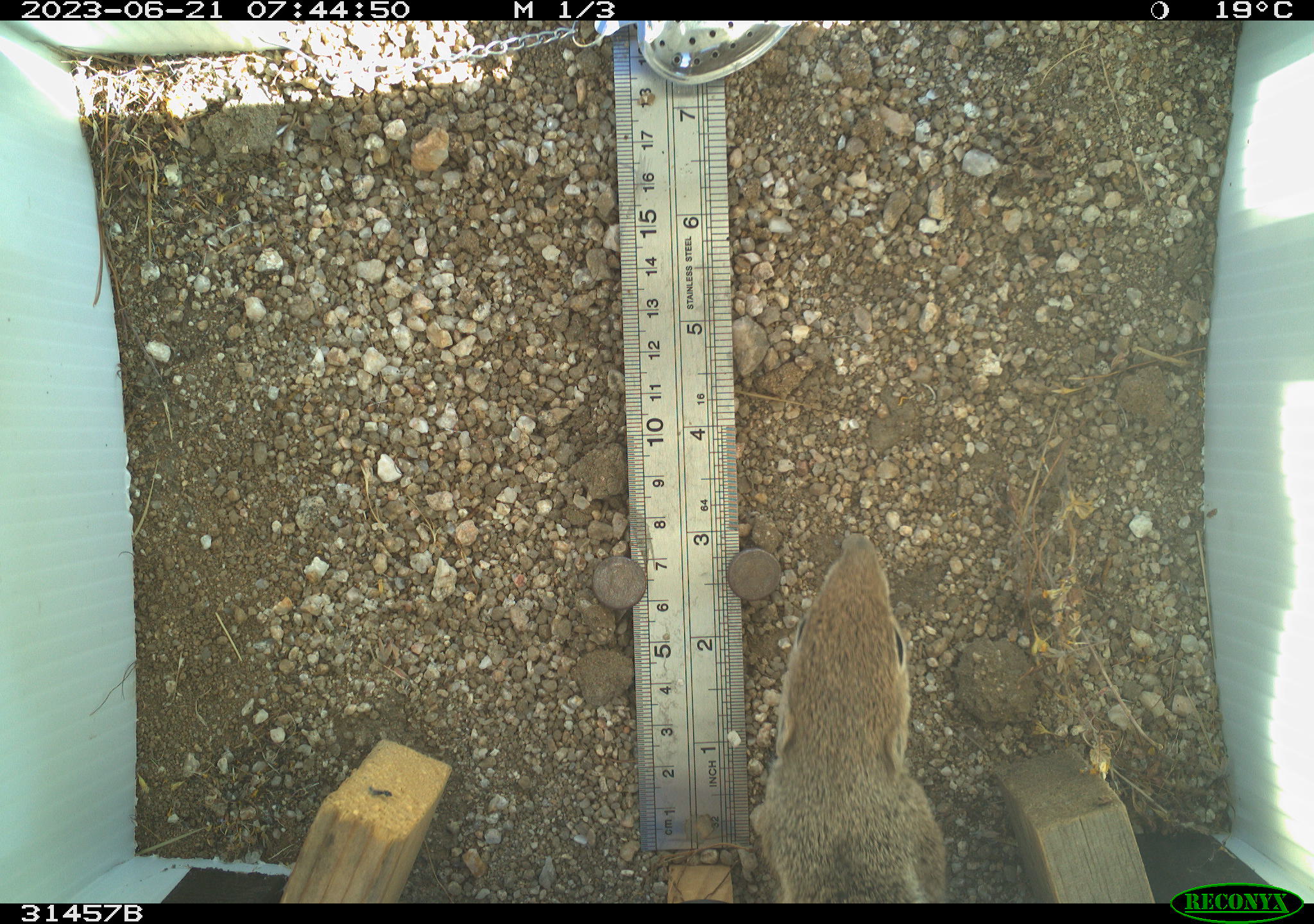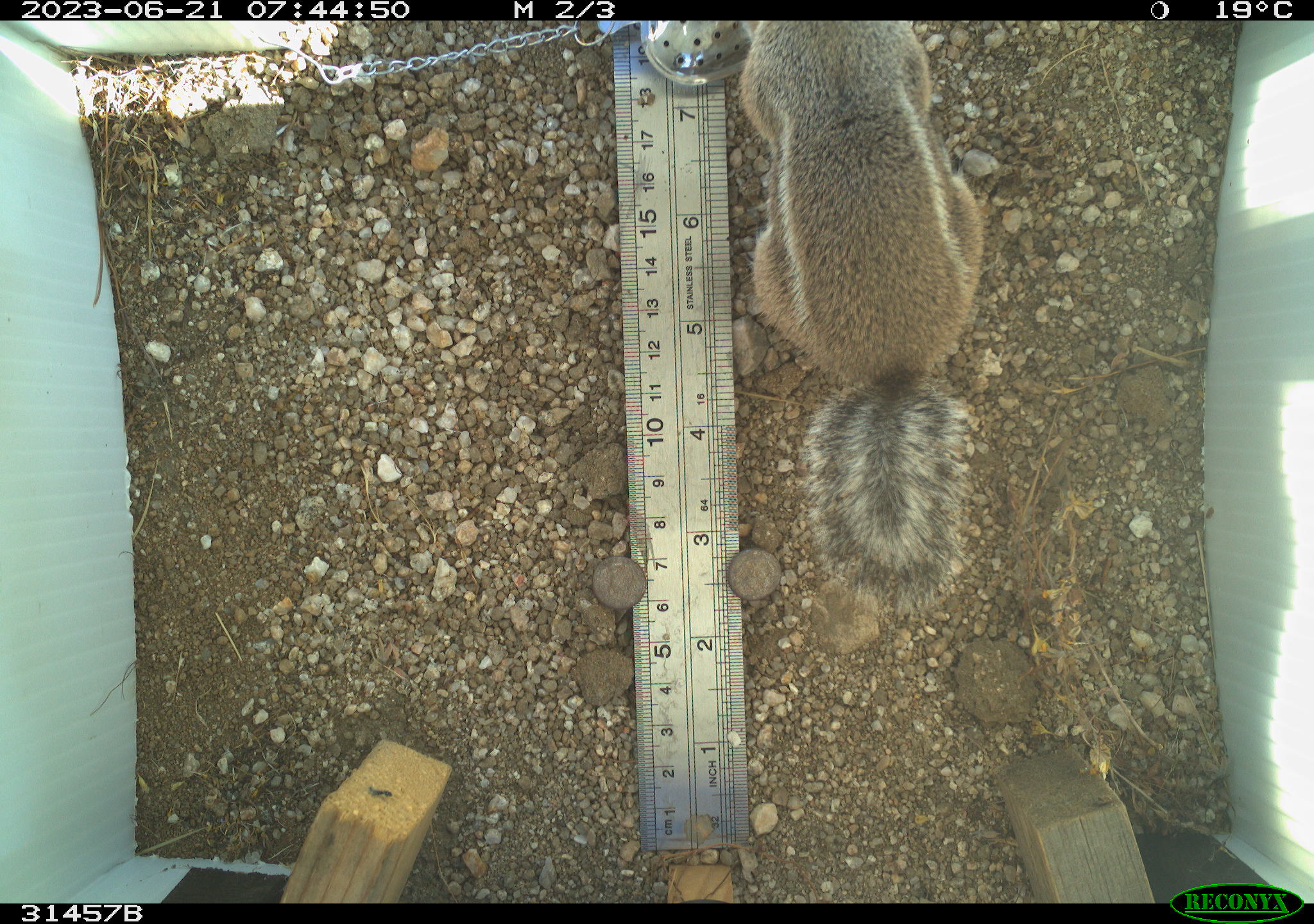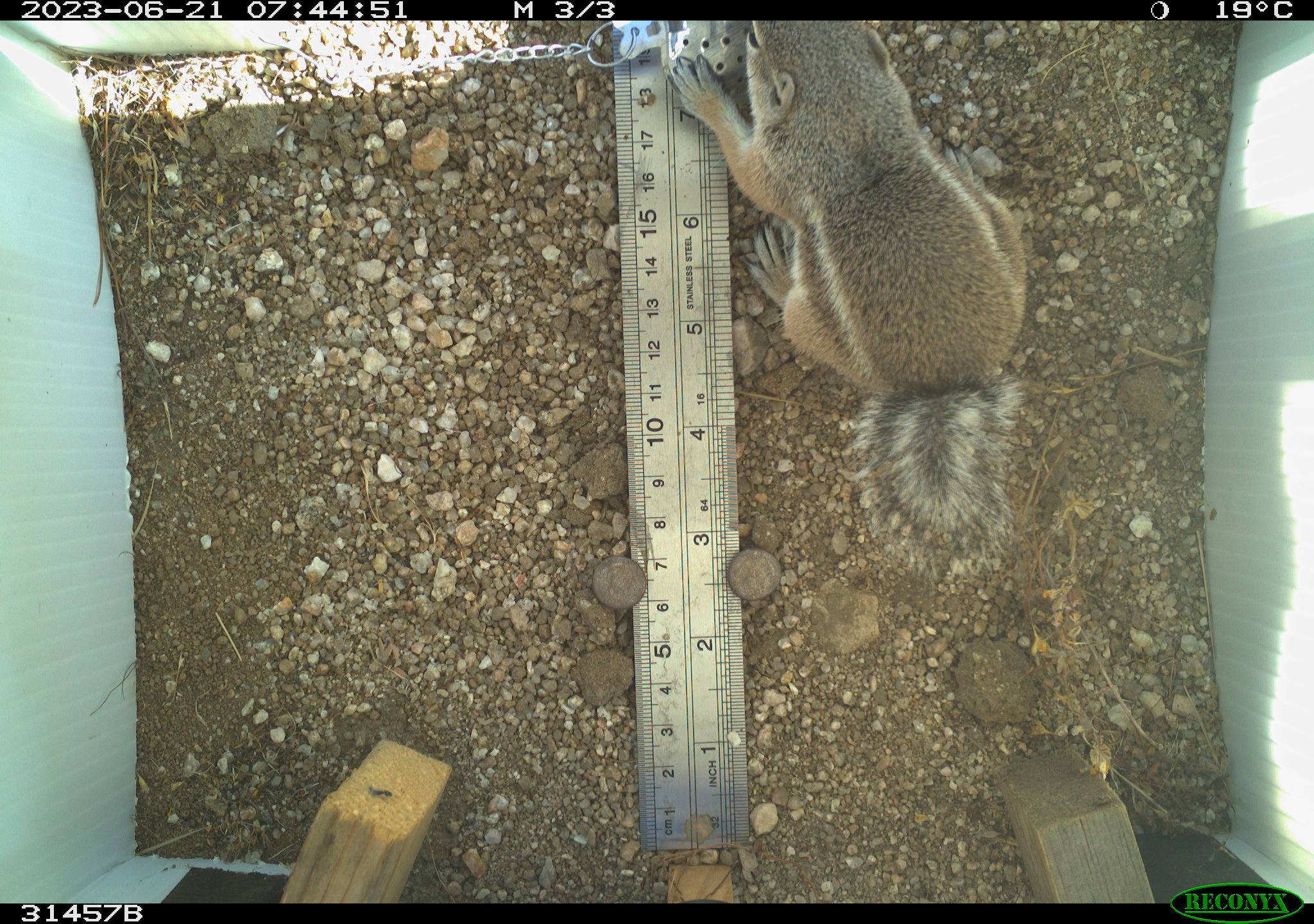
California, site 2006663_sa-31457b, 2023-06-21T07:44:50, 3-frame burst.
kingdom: Animalia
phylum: Chordata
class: Mammalia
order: Rodentia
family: Sciuridae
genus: Ammospermophilus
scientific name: Ammospermophilus leucurus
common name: white-tailed antelope squirrel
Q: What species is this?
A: White-tailed antelope squirrel (Ammospermophilus leucurus).